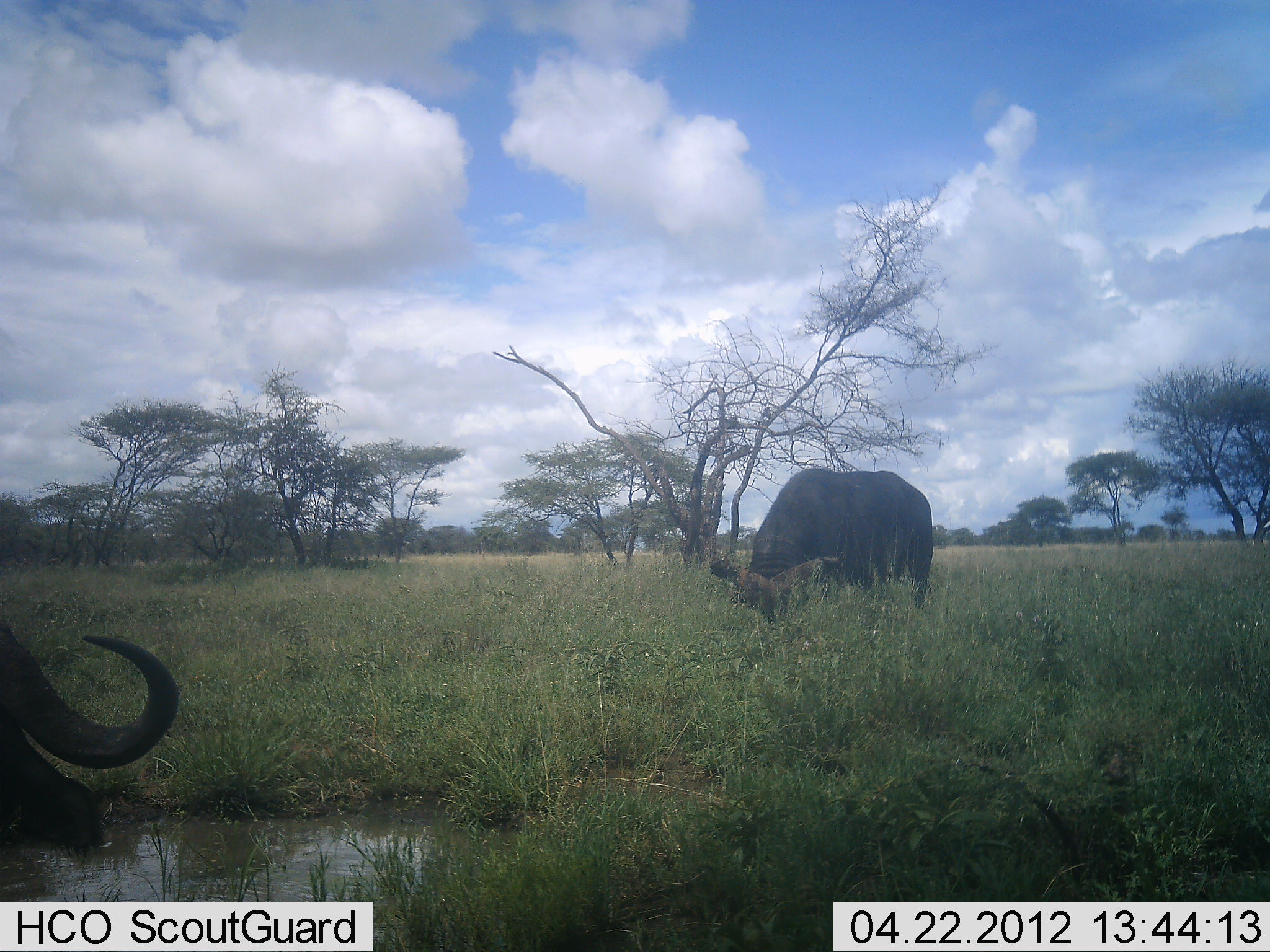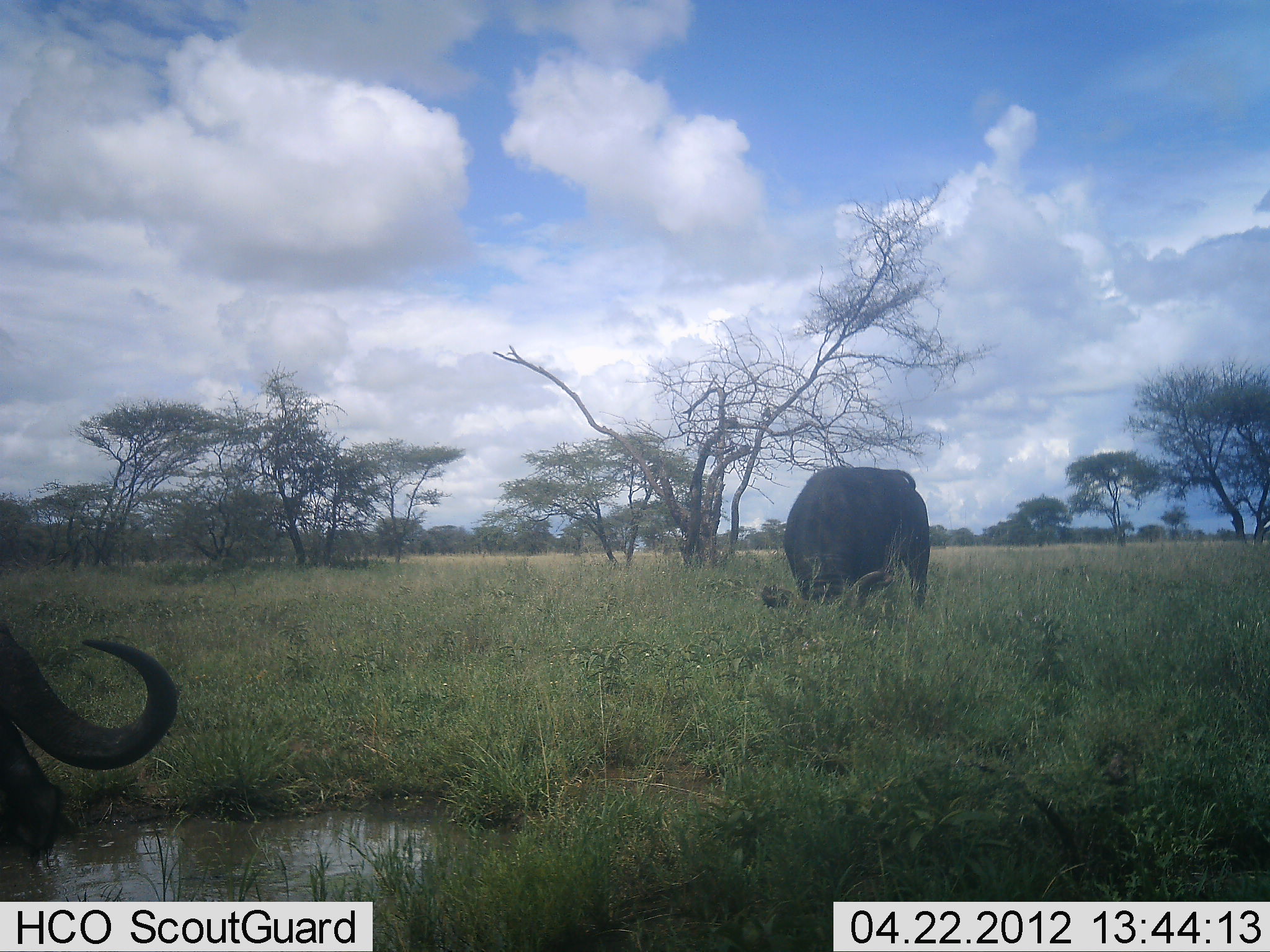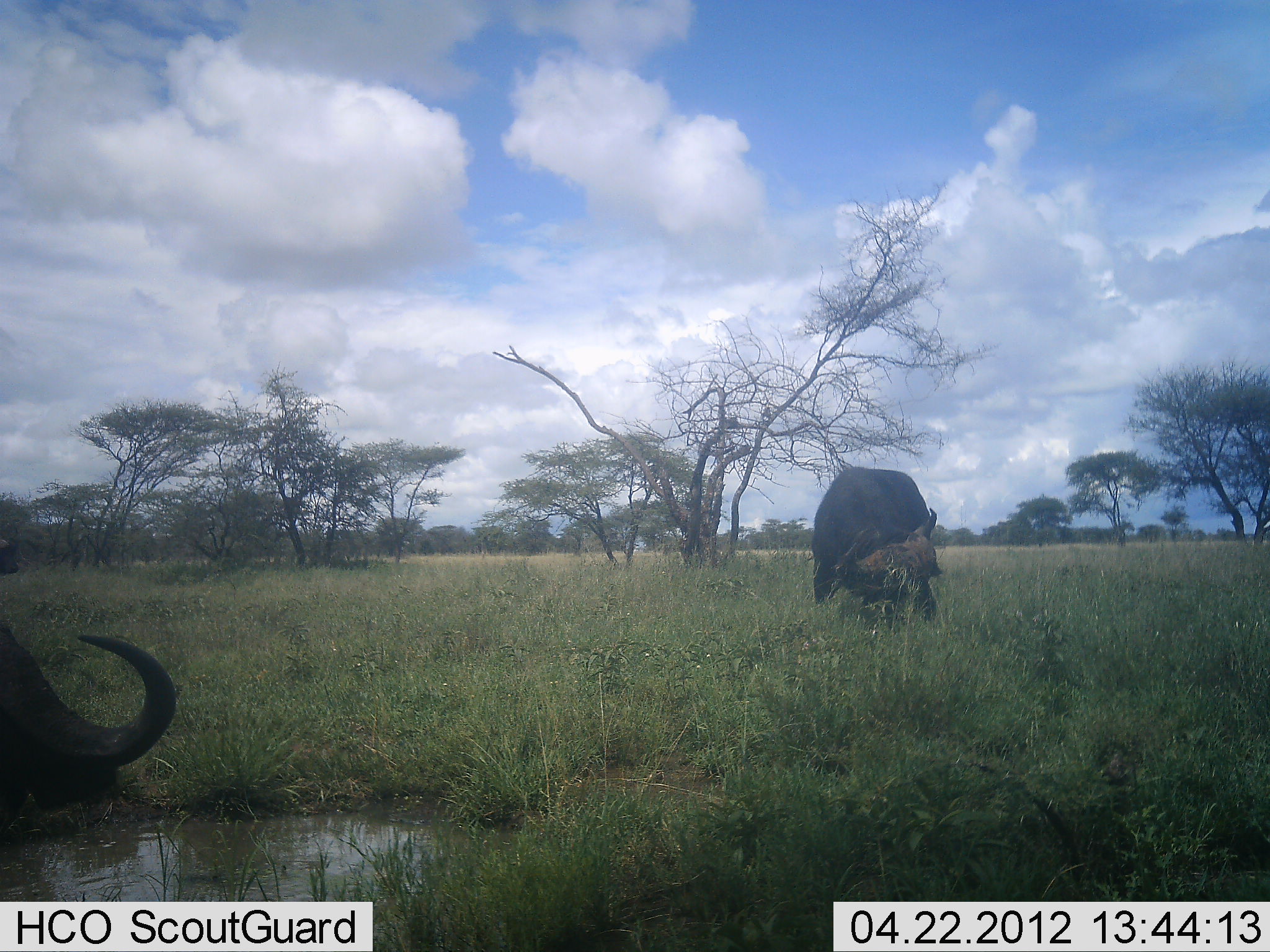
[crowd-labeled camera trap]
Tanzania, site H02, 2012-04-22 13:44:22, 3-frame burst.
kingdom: Animalia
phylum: Chordata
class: Mammalia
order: Artiodactyla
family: Bovidae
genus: Syncerus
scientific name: Syncerus caffer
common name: cape buffalo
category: buffalo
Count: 2.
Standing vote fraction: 28%.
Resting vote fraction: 6%.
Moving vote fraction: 0%.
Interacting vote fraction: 0%.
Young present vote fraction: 0%.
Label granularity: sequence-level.